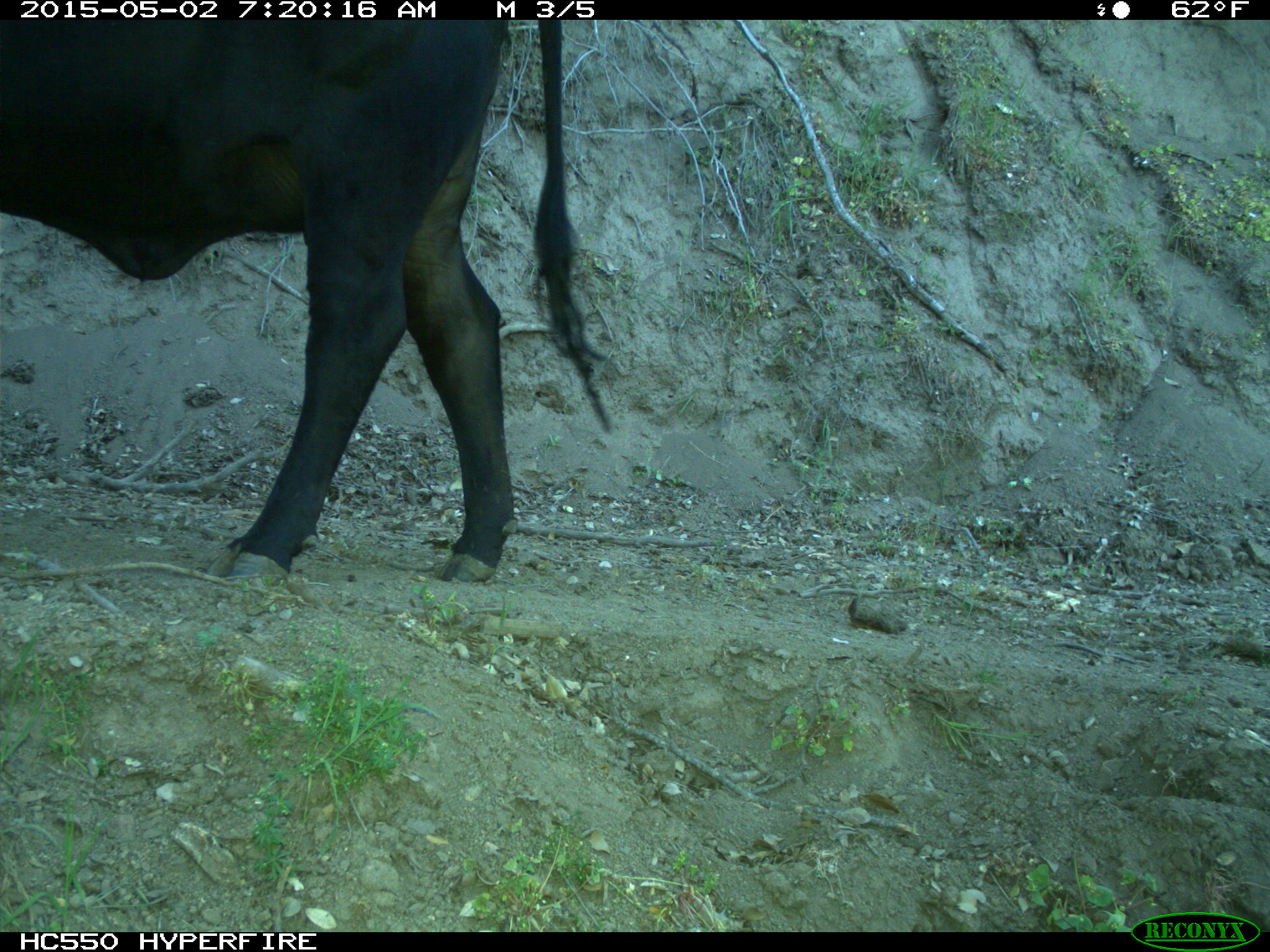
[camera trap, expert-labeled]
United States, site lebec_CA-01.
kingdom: Animalia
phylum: Chordata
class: Mammalia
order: Artiodactyla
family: Bovidae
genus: Bos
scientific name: Bos taurus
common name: domestic cow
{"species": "Bos taurus (domestic cow)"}